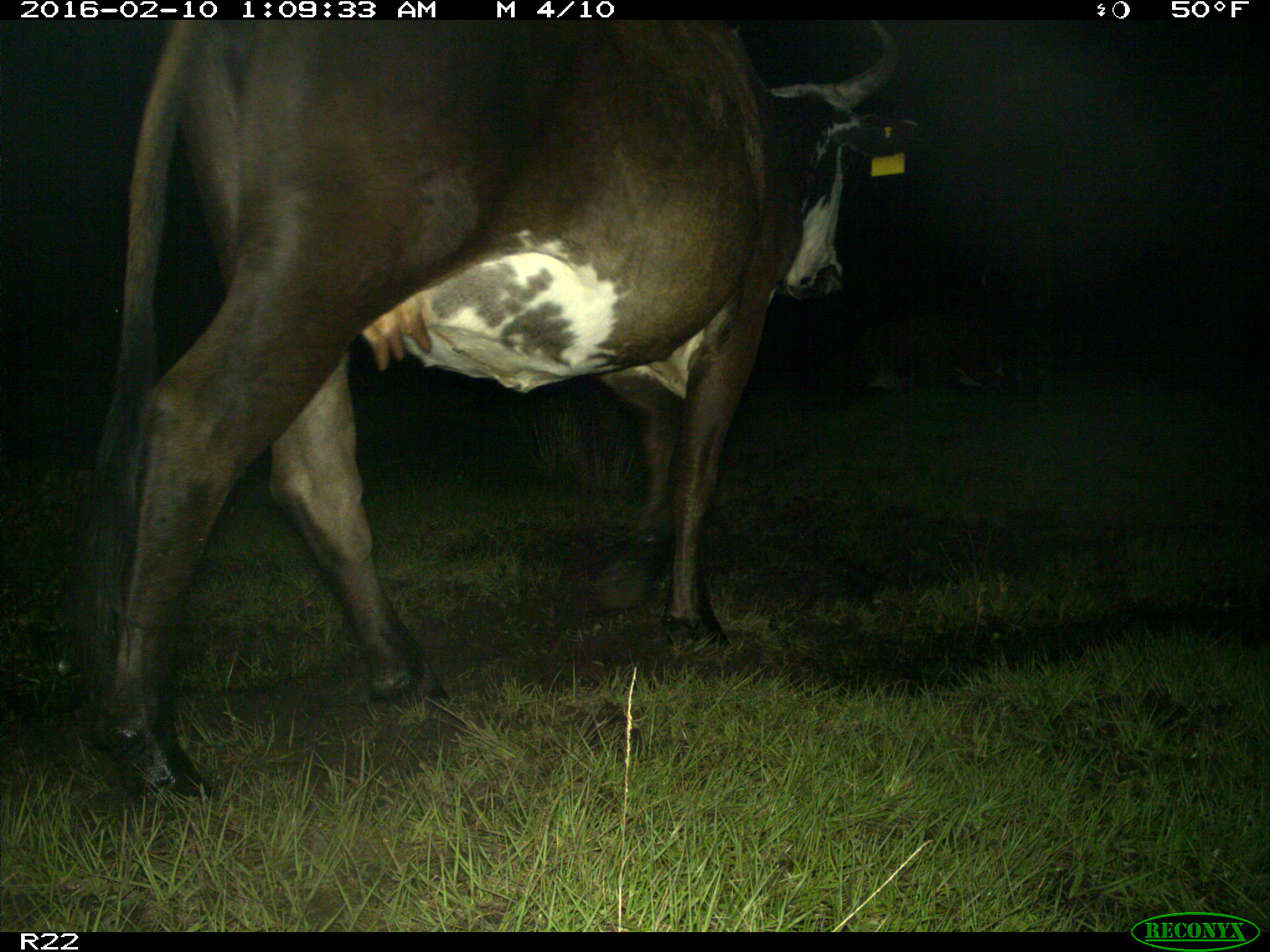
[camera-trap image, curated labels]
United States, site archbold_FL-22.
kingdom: Animalia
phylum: Chordata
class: Mammalia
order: Artiodactyla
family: Bovidae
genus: Bos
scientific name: Bos taurus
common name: domestic cow